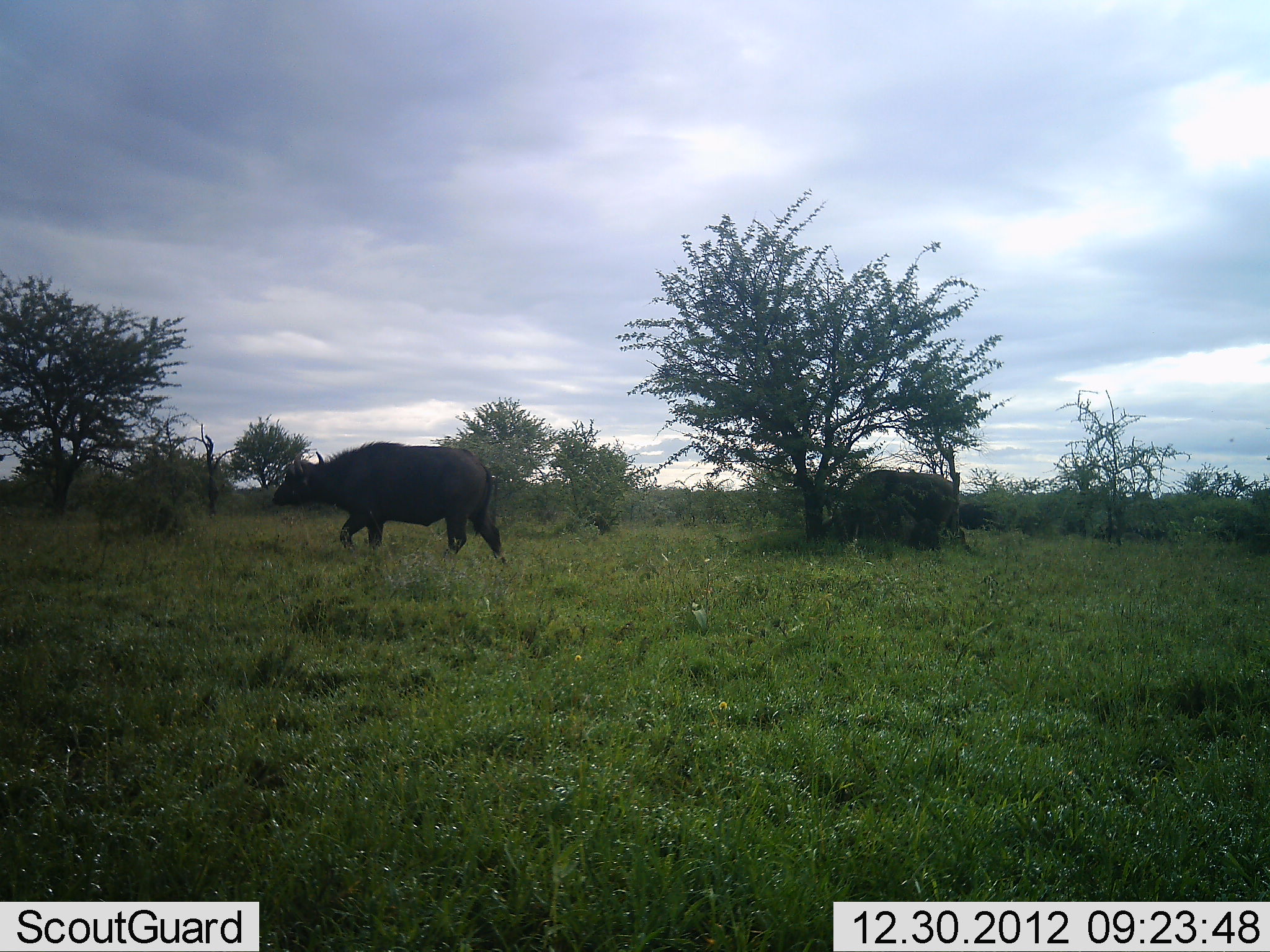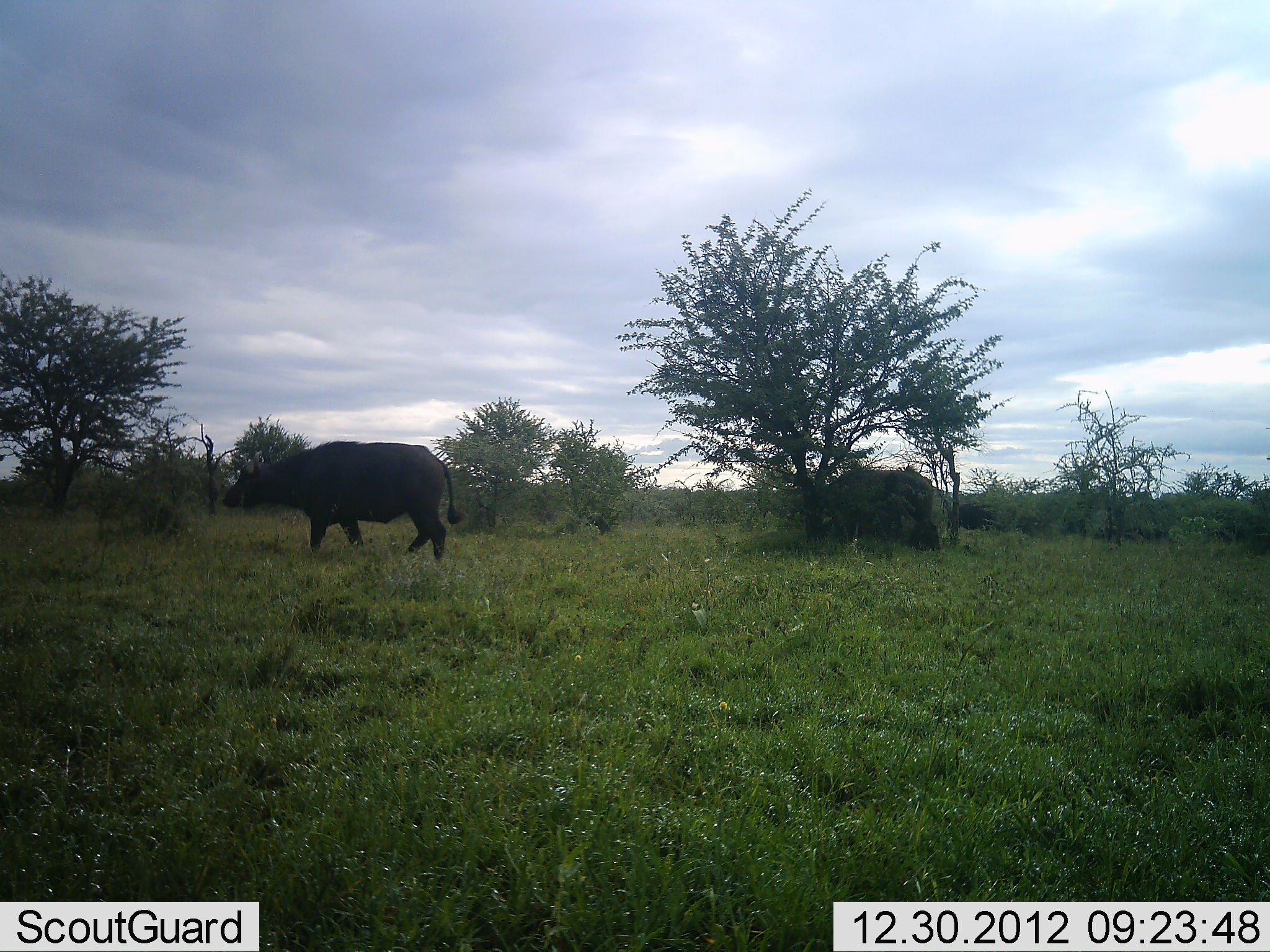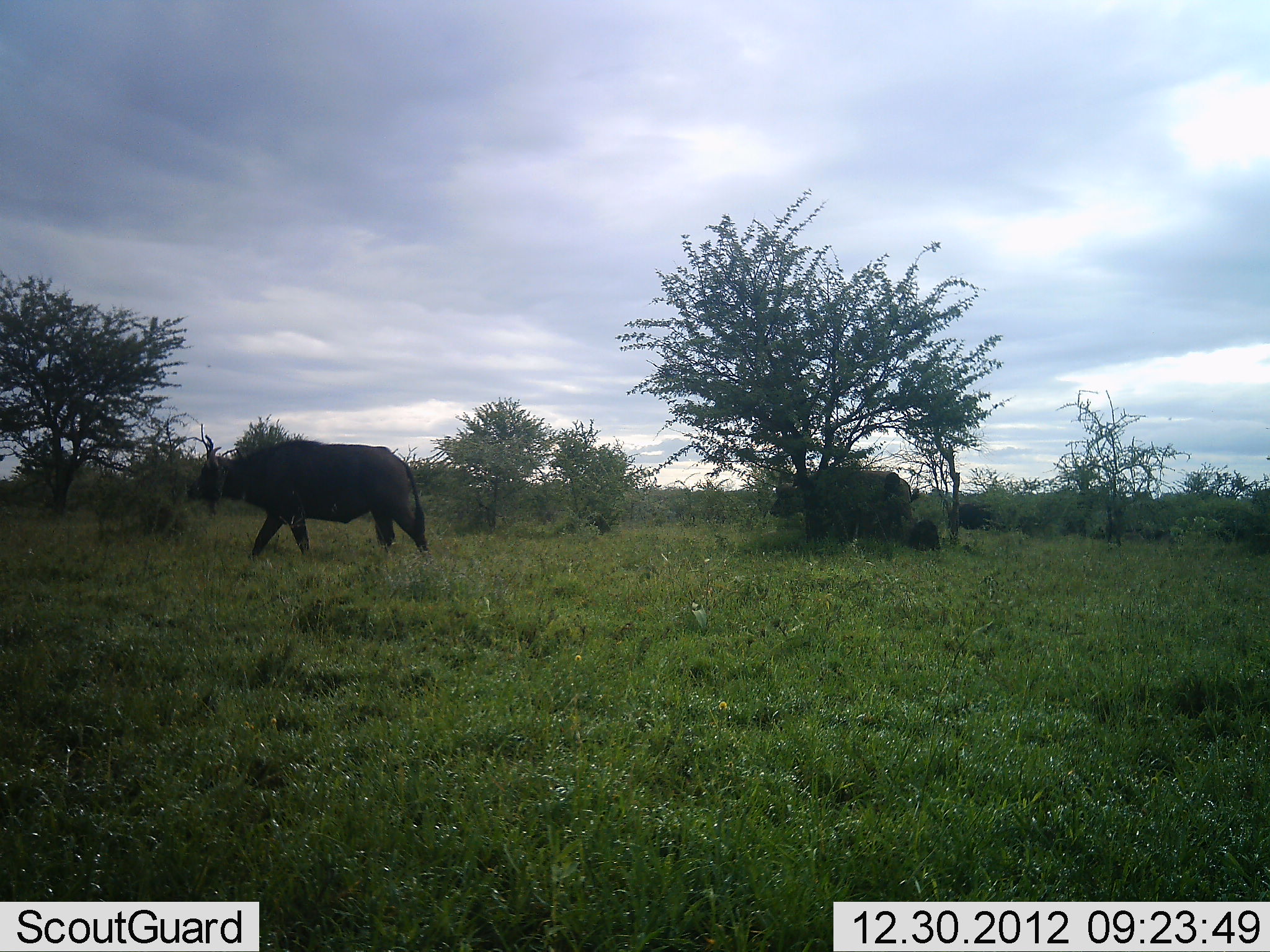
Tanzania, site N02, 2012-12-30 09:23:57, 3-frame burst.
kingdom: Animalia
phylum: Chordata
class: Mammalia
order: Artiodactyla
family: Bovidae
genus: Syncerus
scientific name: Syncerus caffer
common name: cape buffalo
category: buffalo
Buffalo (cape buffalo) (Syncerus caffer), count 2. Behavior (volunteer vote fractions): standing 3%, resting 0%, moving 97%, interacting 0%. Young present (vote fraction): 0%. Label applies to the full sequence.